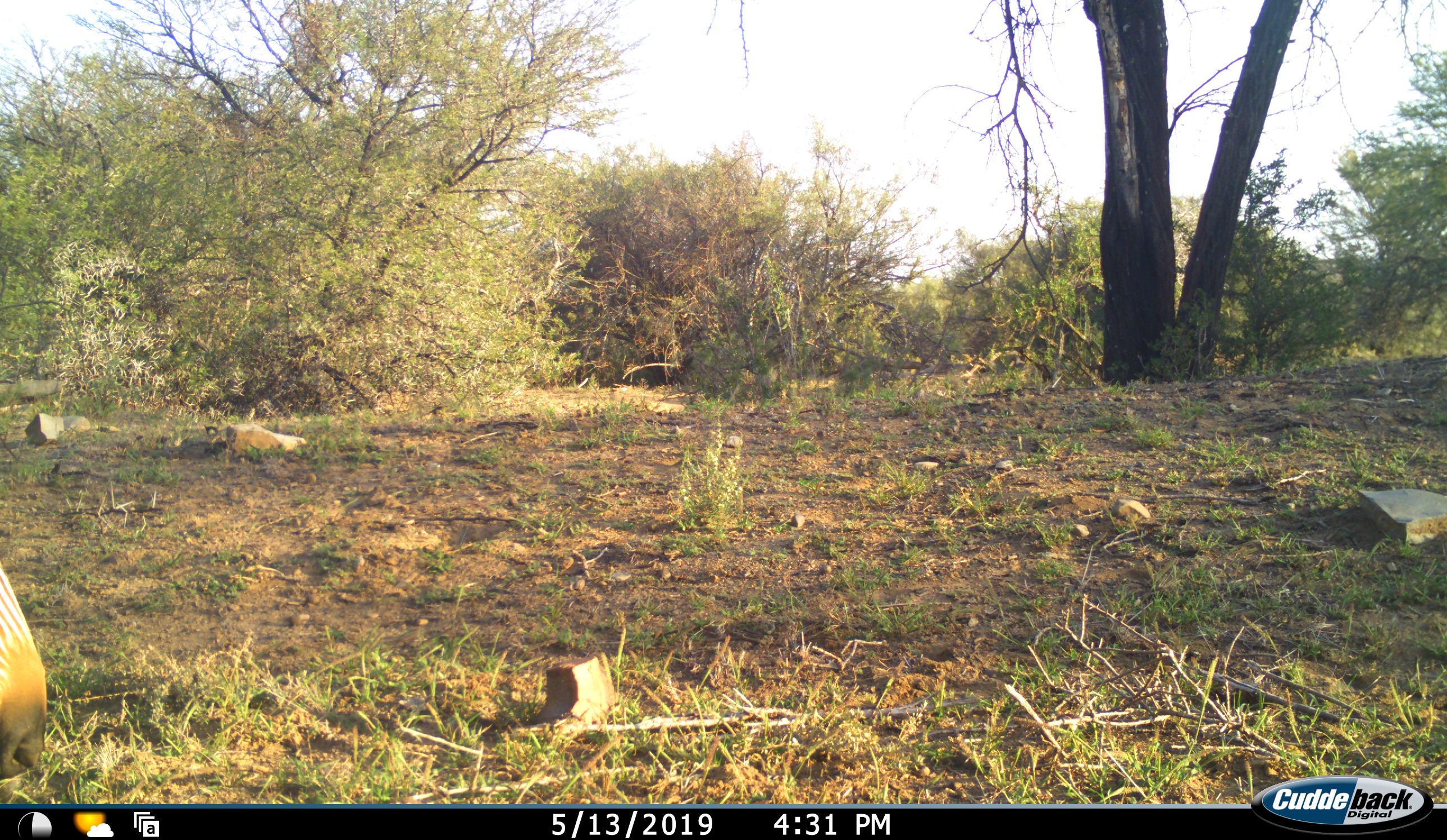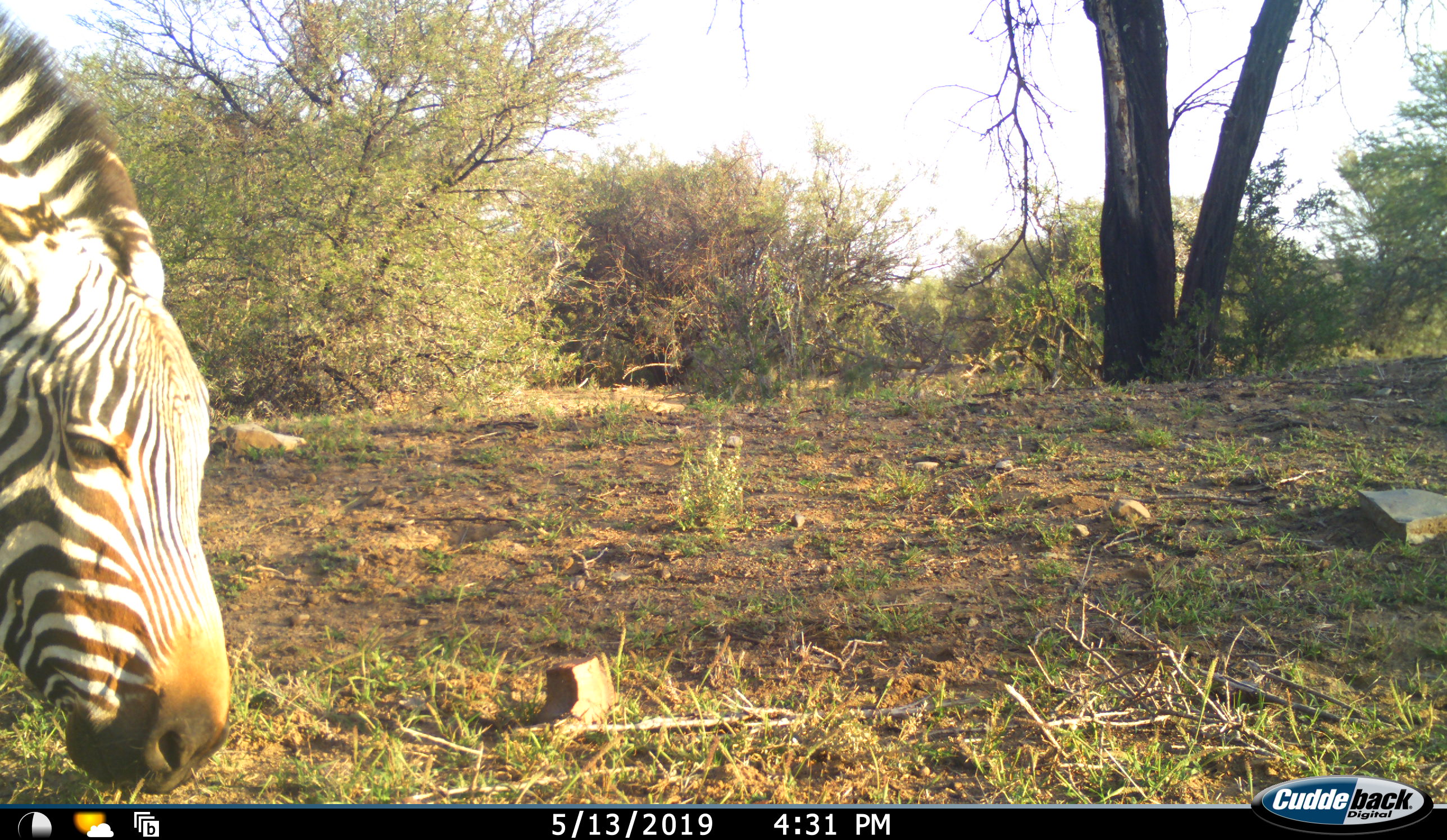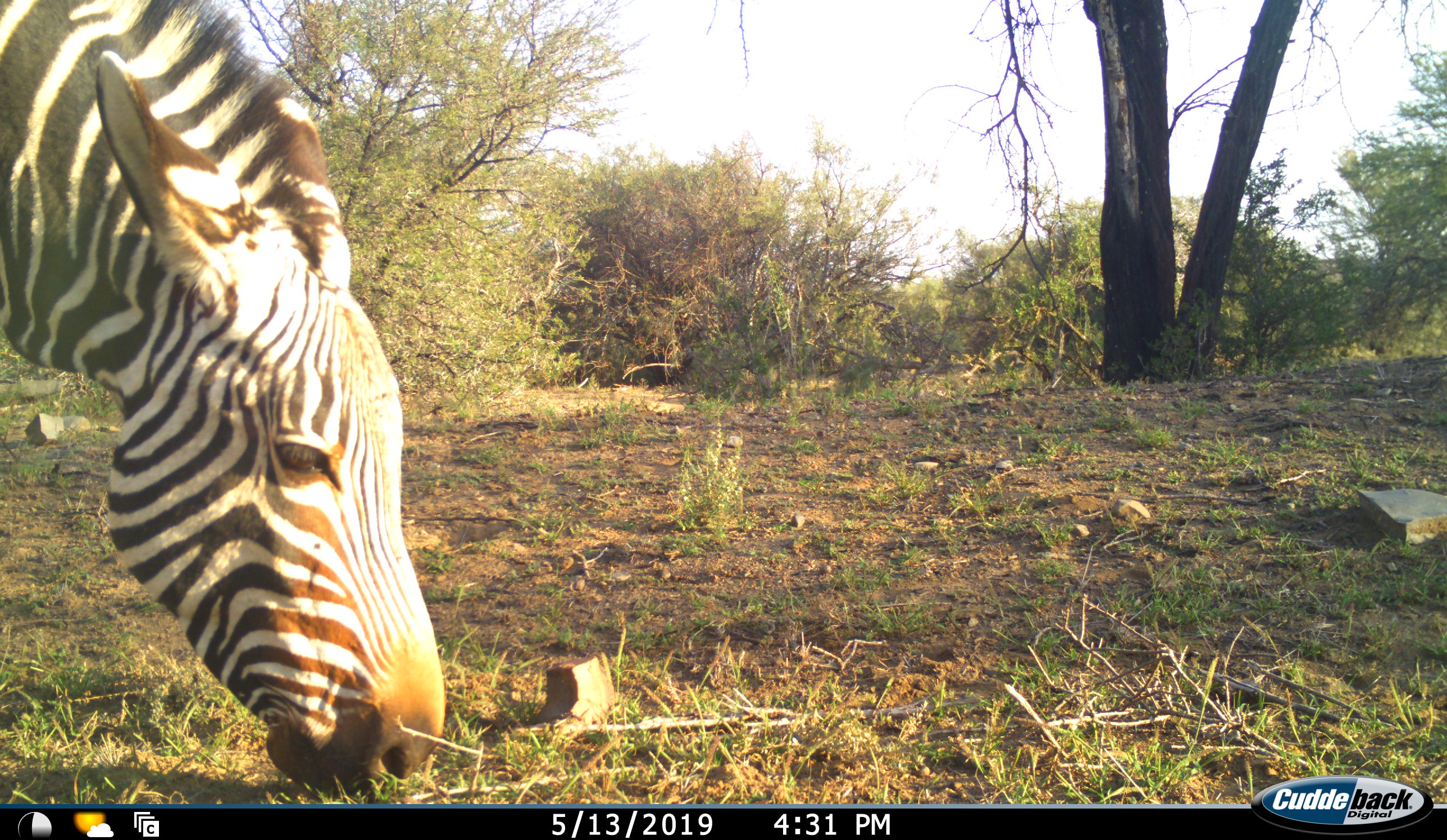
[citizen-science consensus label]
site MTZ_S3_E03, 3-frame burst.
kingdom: Animalia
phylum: Chordata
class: Mammalia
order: Perissodactyla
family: Equidae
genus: Equus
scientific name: Equus zebra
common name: mountain zebra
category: zebramountain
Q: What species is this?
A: Zebramountain (mountain zebra) (Equus zebra).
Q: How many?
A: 1.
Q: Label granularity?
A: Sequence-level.